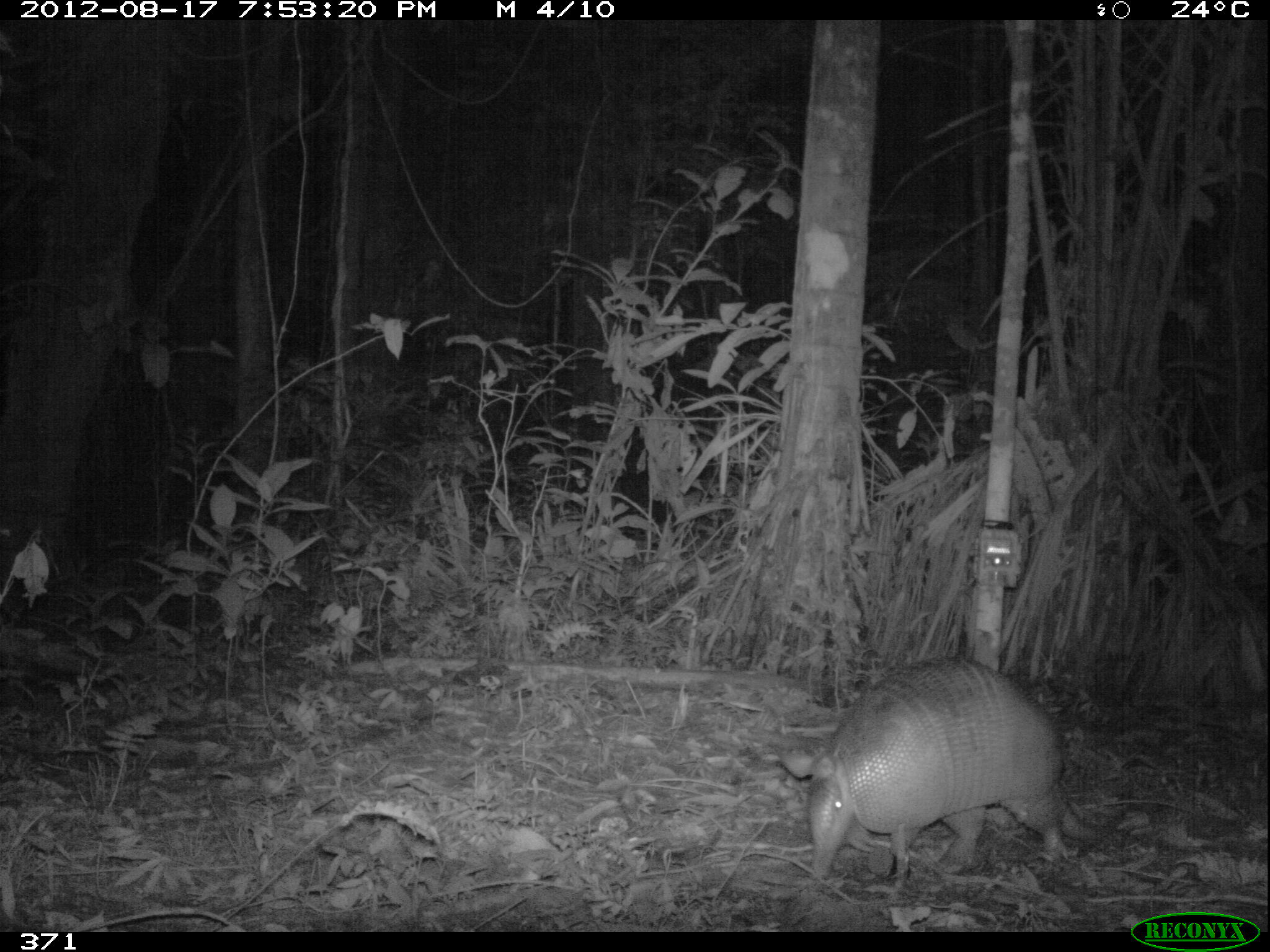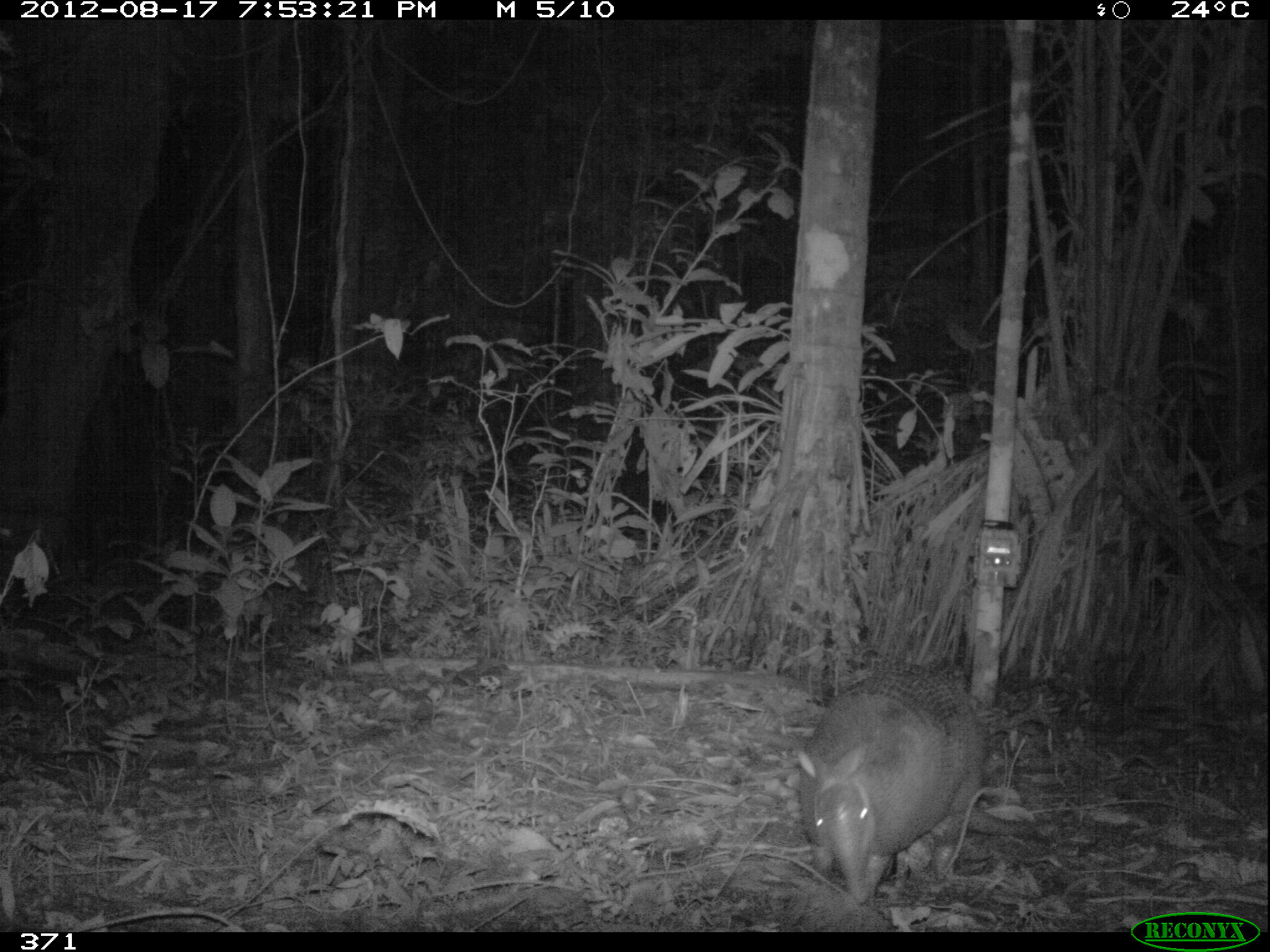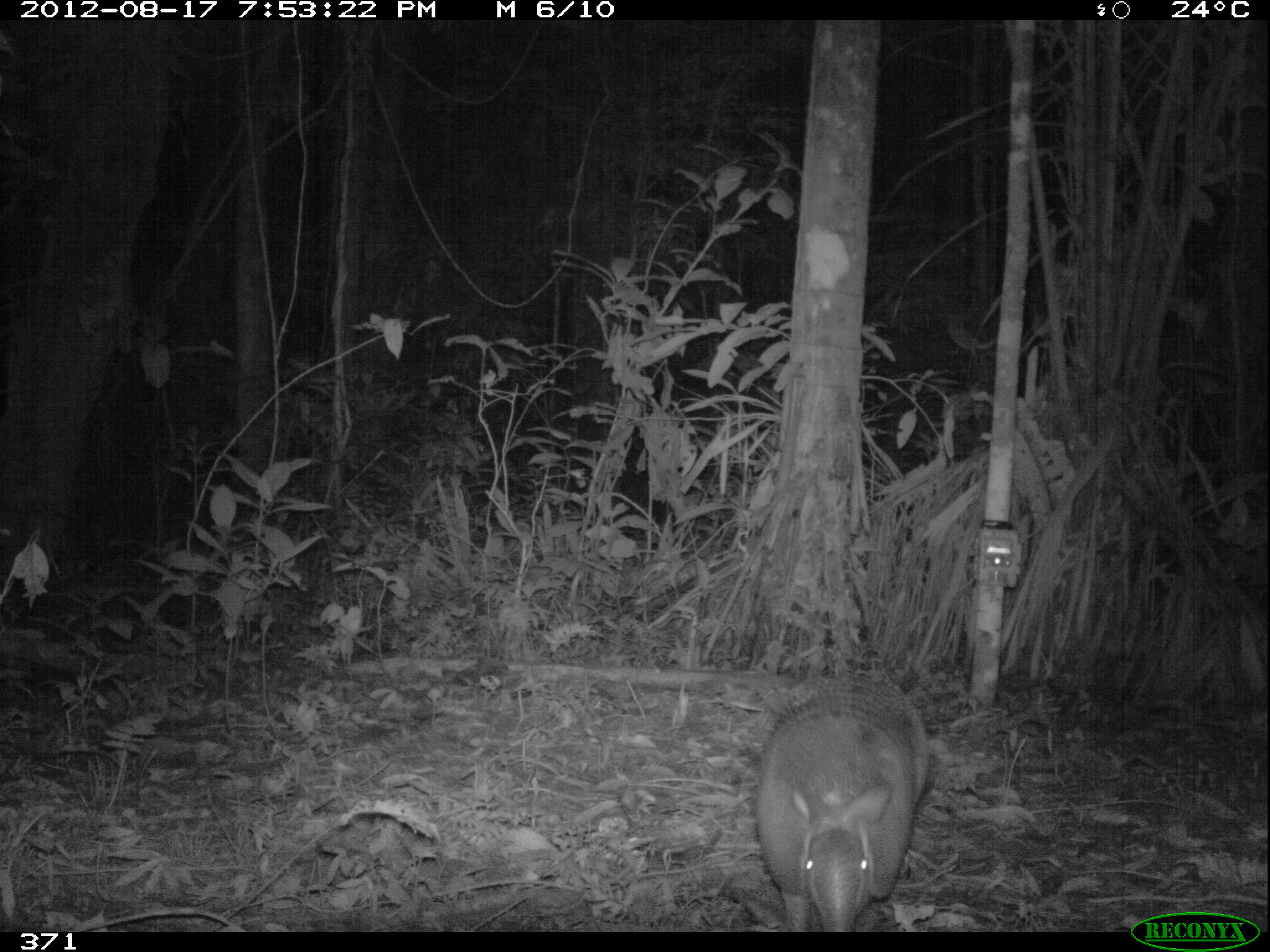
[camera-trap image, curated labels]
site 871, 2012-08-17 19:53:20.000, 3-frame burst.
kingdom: Animalia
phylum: Chordata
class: Mammalia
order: Cingulata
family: Dasypodidae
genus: Dasypus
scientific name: Dasypus novemcinctus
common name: nine-banded armadillo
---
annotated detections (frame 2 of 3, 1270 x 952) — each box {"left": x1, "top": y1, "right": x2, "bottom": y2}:
dasypus novemcinctus: {"left": 795, "top": 661, "right": 984, "bottom": 902}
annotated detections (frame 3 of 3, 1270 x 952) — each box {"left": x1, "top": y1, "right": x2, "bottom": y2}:
dasypus novemcinctus: {"left": 747, "top": 665, "right": 932, "bottom": 932}